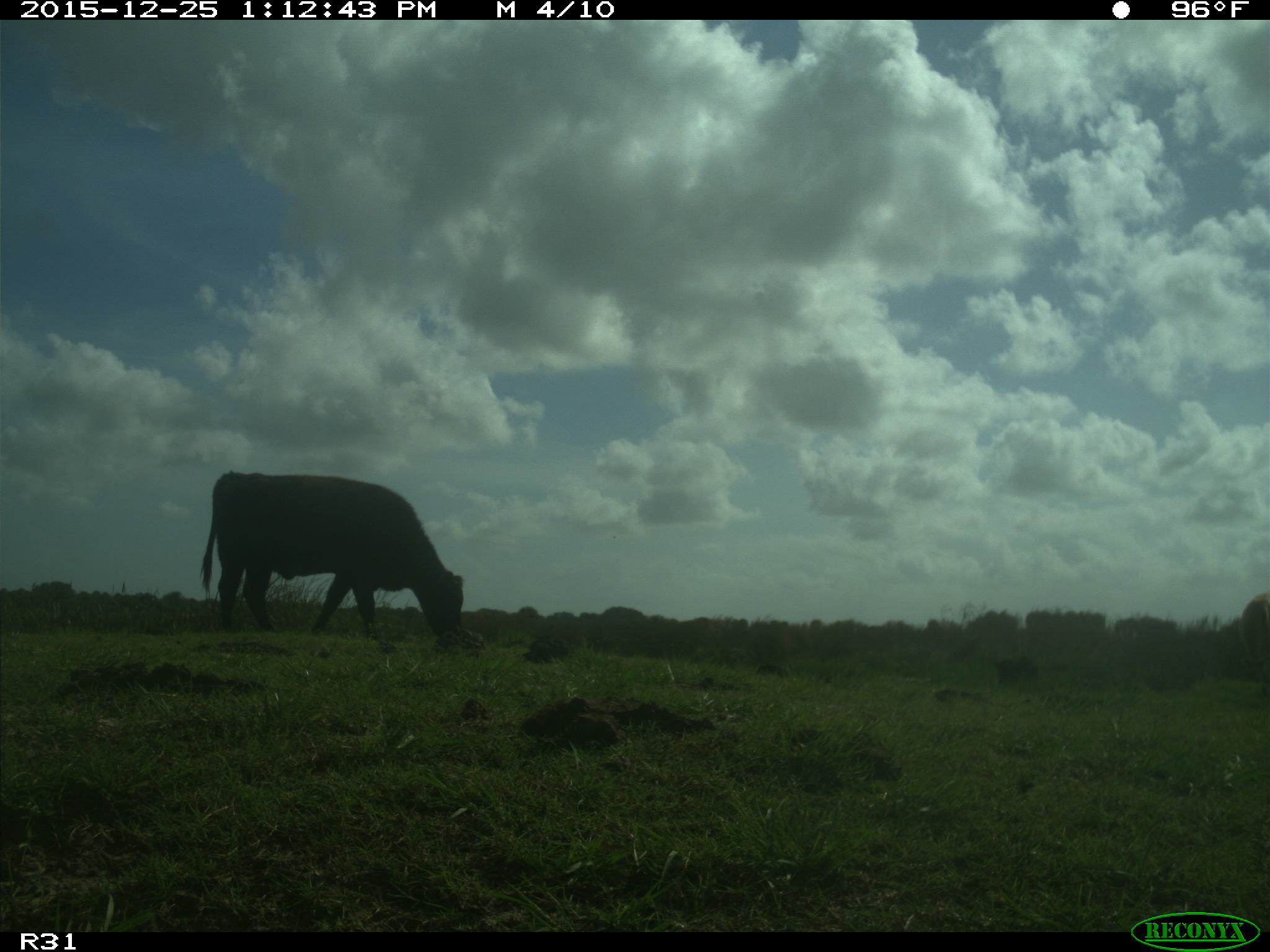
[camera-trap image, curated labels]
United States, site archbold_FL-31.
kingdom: Animalia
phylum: Chordata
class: Mammalia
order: Artiodactyla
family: Bovidae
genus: Bos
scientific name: Bos taurus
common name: domestic cow